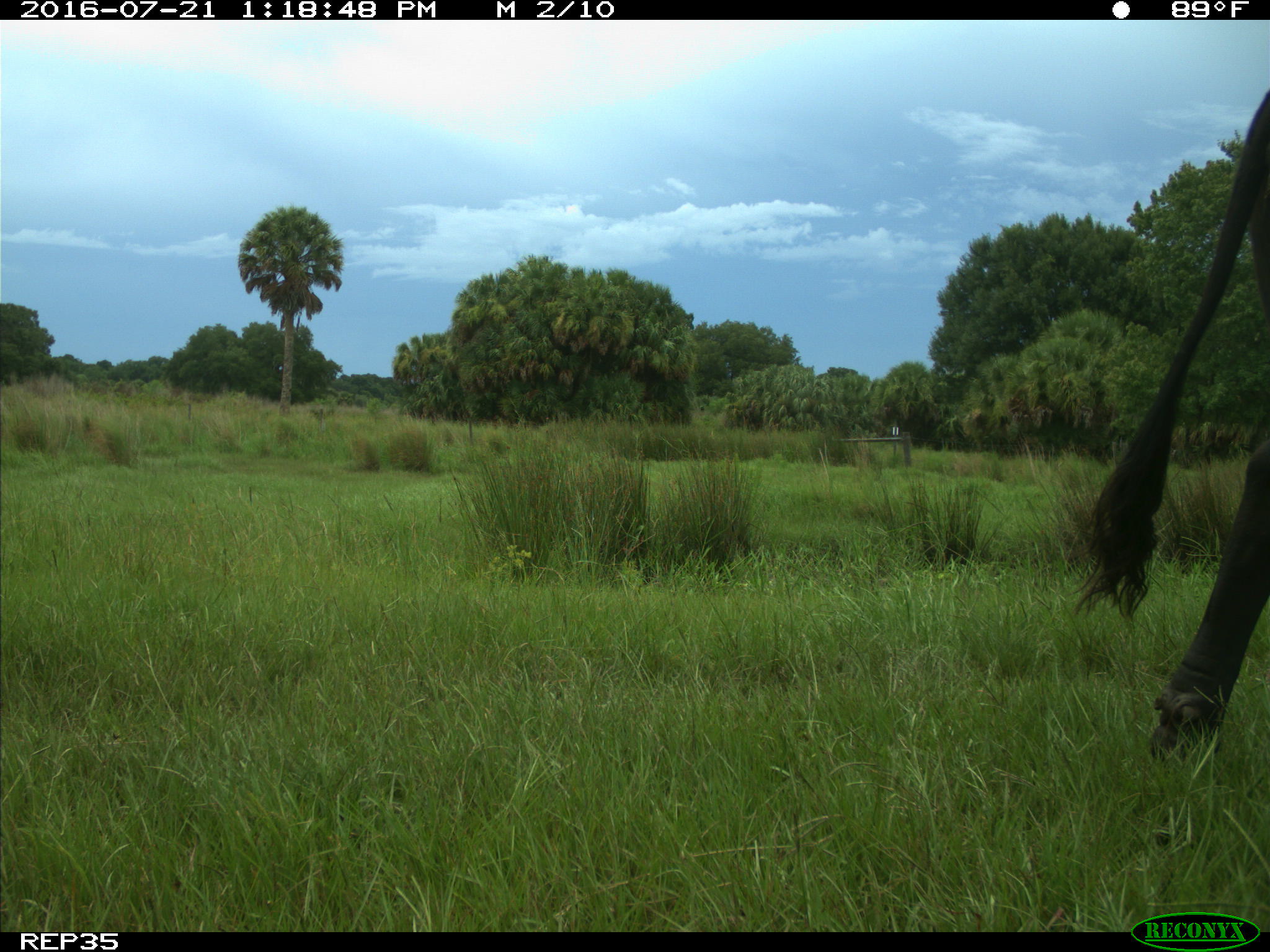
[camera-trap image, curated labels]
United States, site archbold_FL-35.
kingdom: Animalia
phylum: Chordata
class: Mammalia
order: Artiodactyla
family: Bovidae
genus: Bos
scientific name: Bos taurus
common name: domestic cow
Bos taurus (domestic cow).